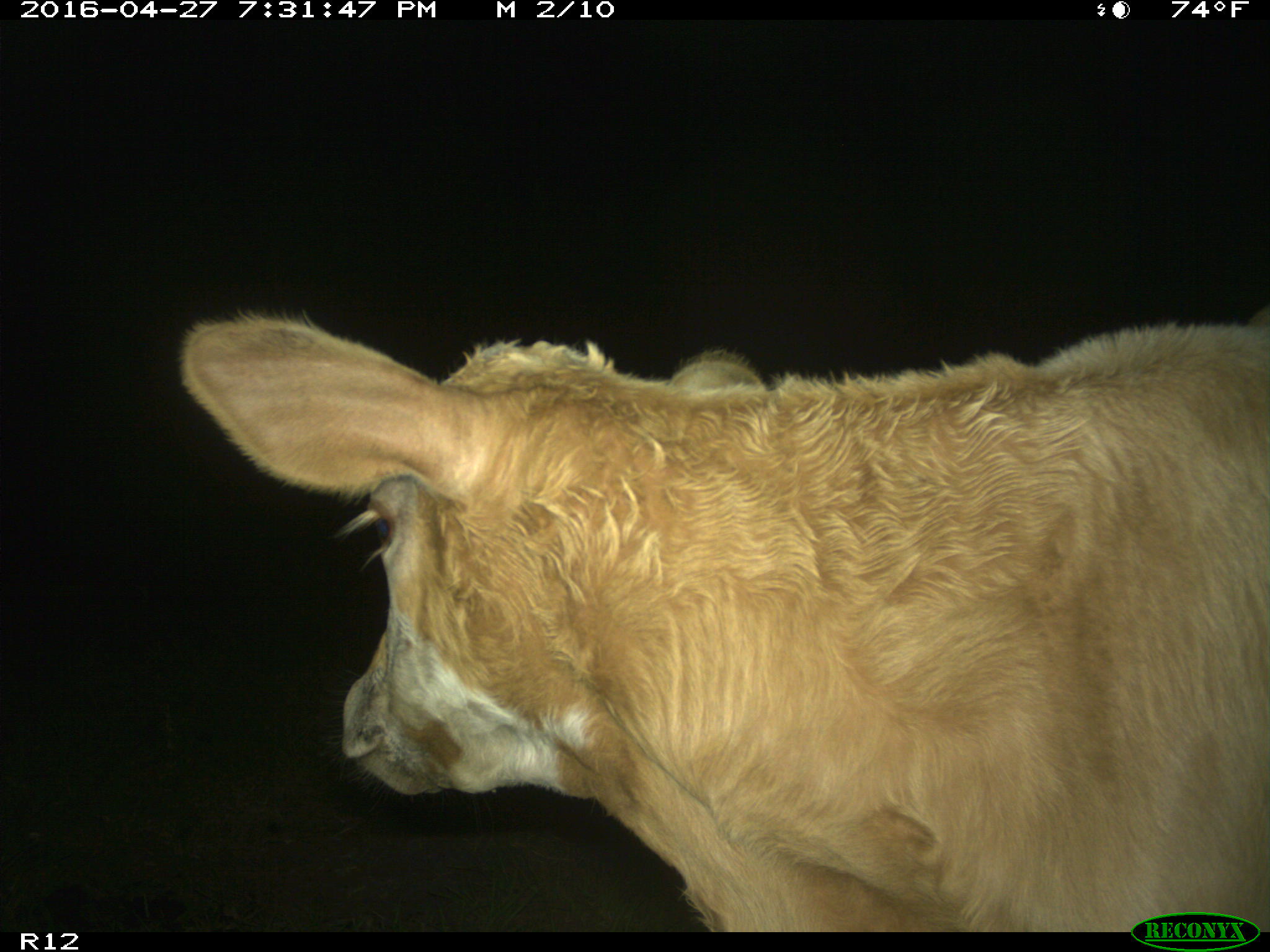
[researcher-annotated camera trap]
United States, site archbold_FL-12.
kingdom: Animalia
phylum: Chordata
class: Mammalia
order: Artiodactyla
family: Bovidae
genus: Bos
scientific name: Bos taurus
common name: domestic cow